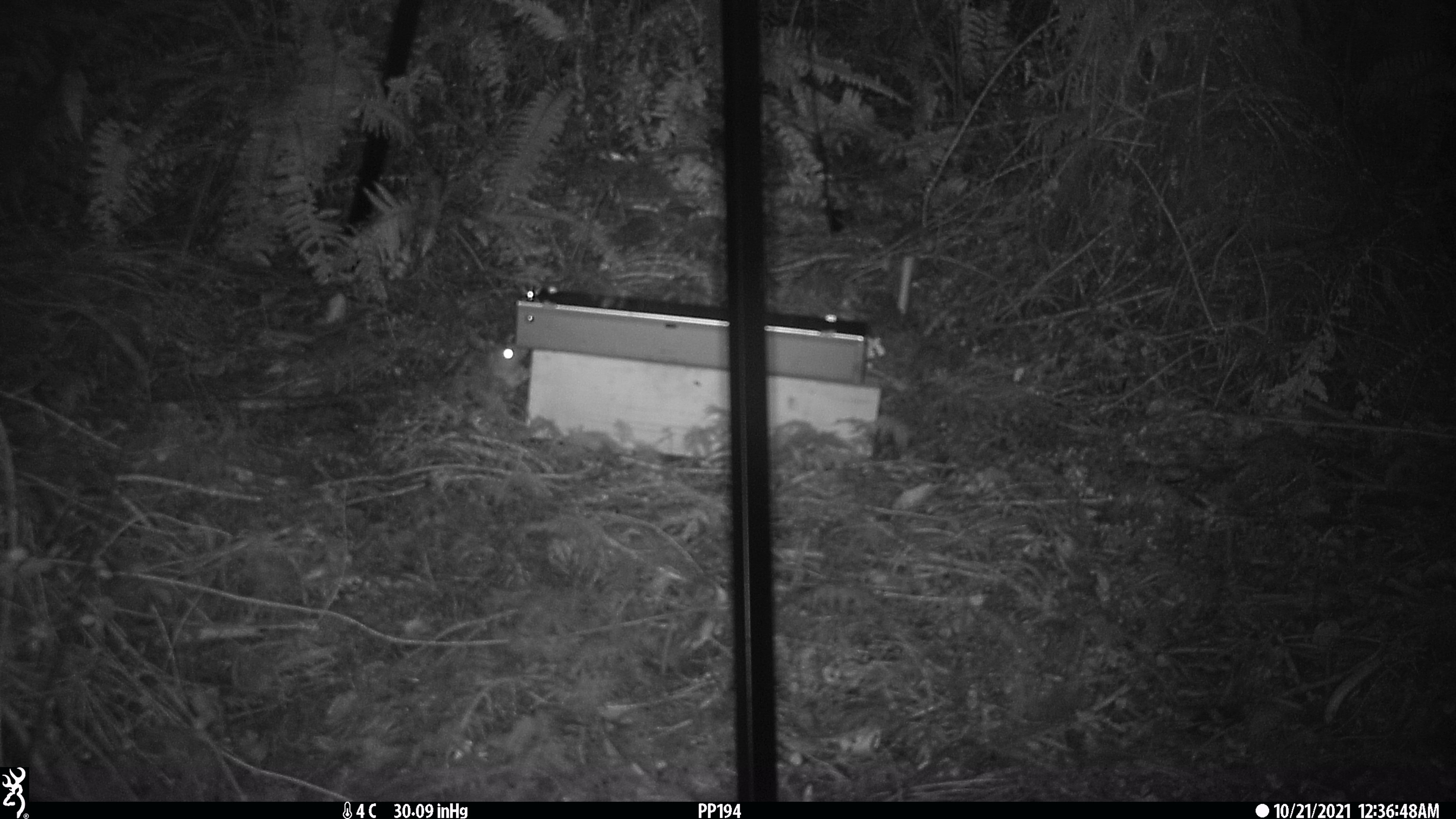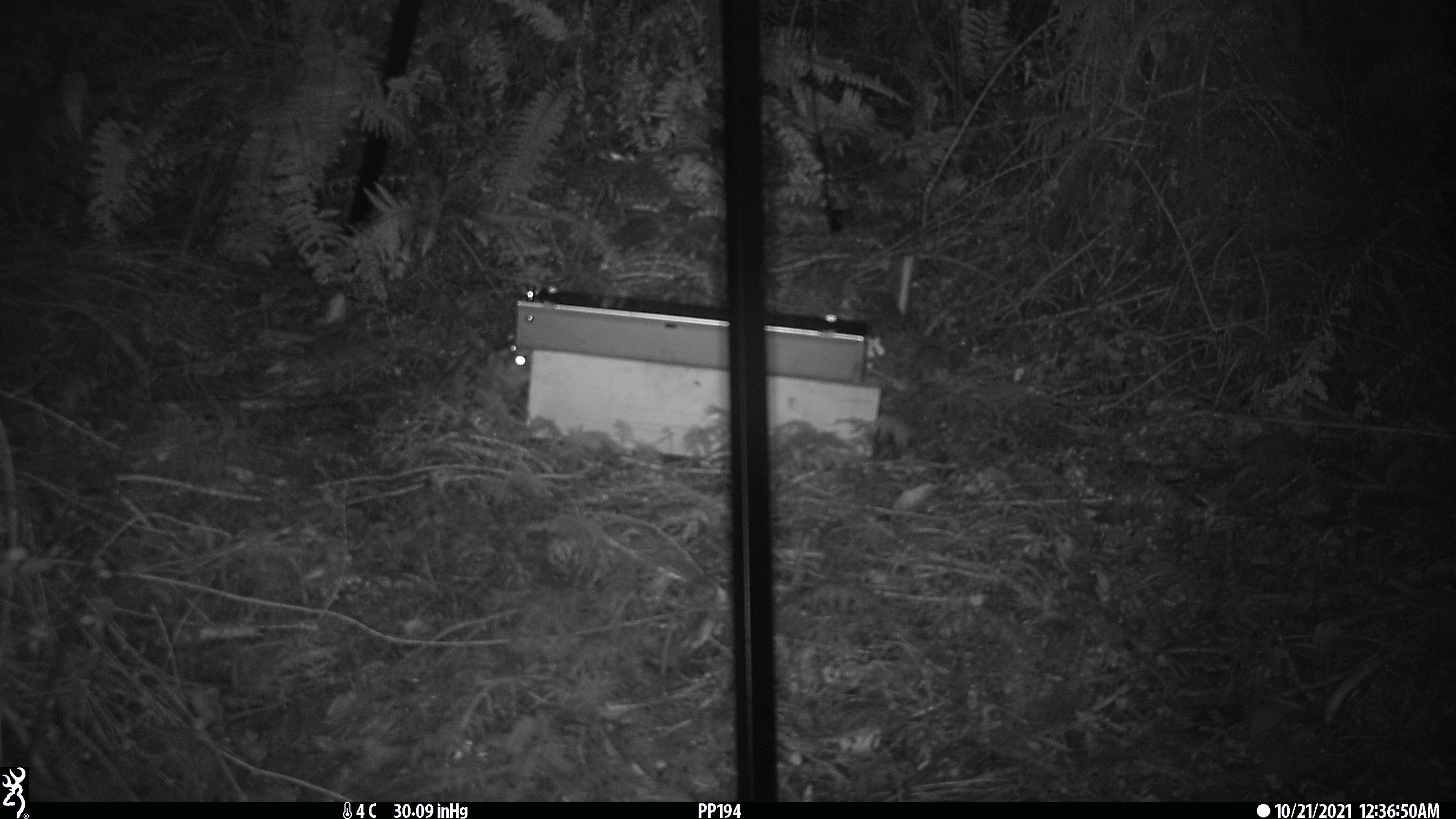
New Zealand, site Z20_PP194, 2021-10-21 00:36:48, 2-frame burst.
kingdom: Animalia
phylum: Chordata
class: Mammalia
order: Rodentia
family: Muridae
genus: Rattus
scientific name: Rattus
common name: rat